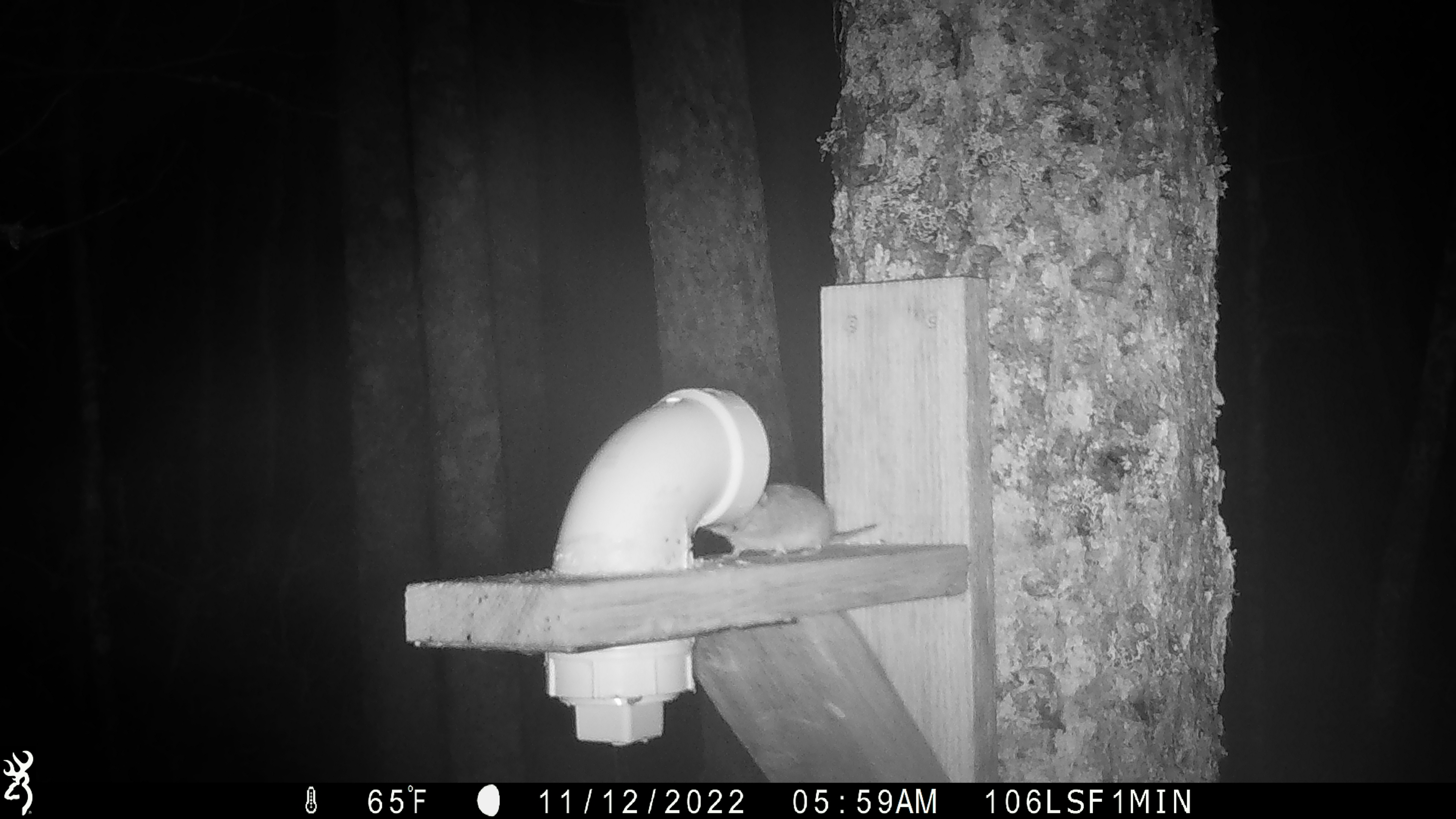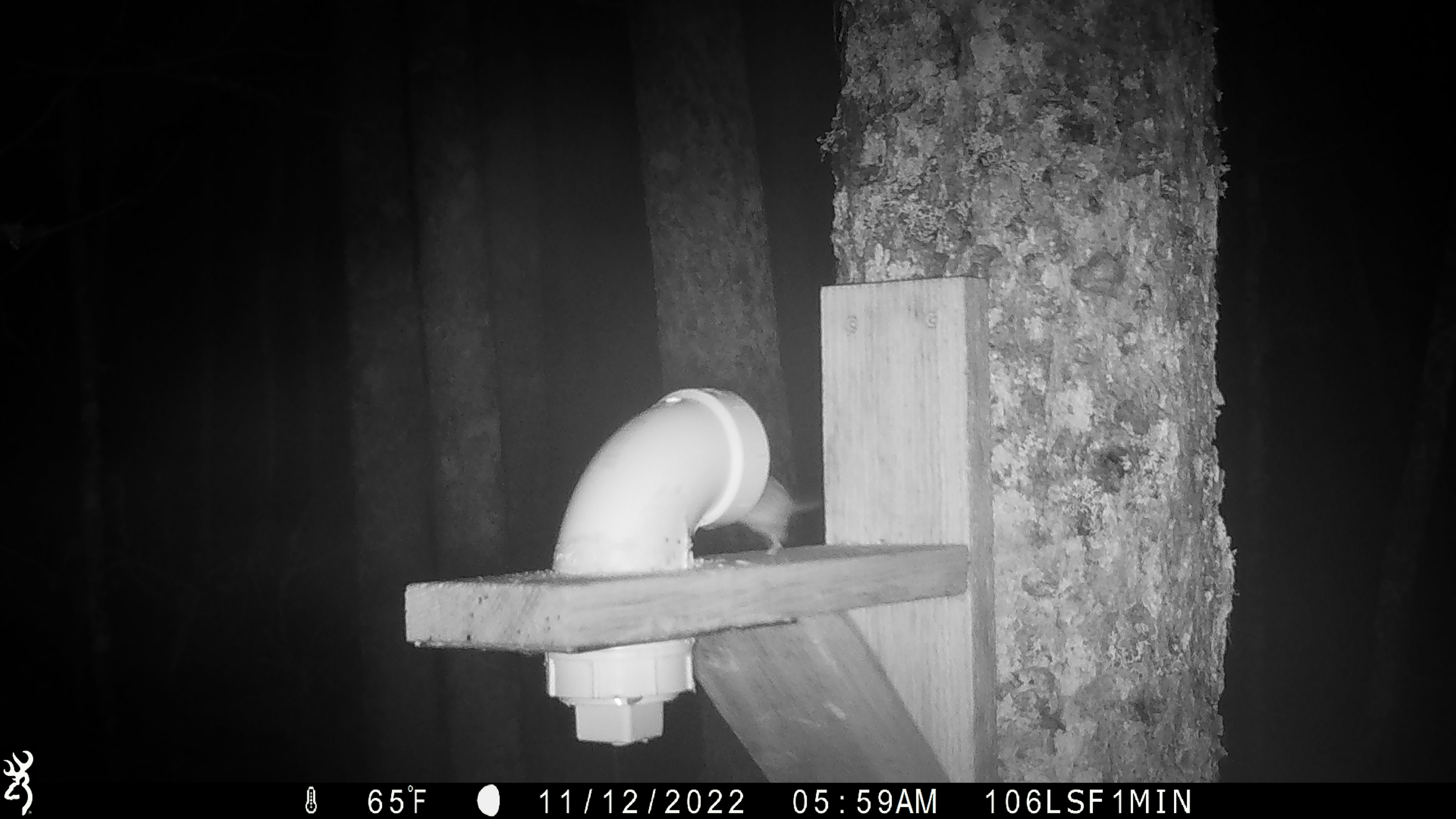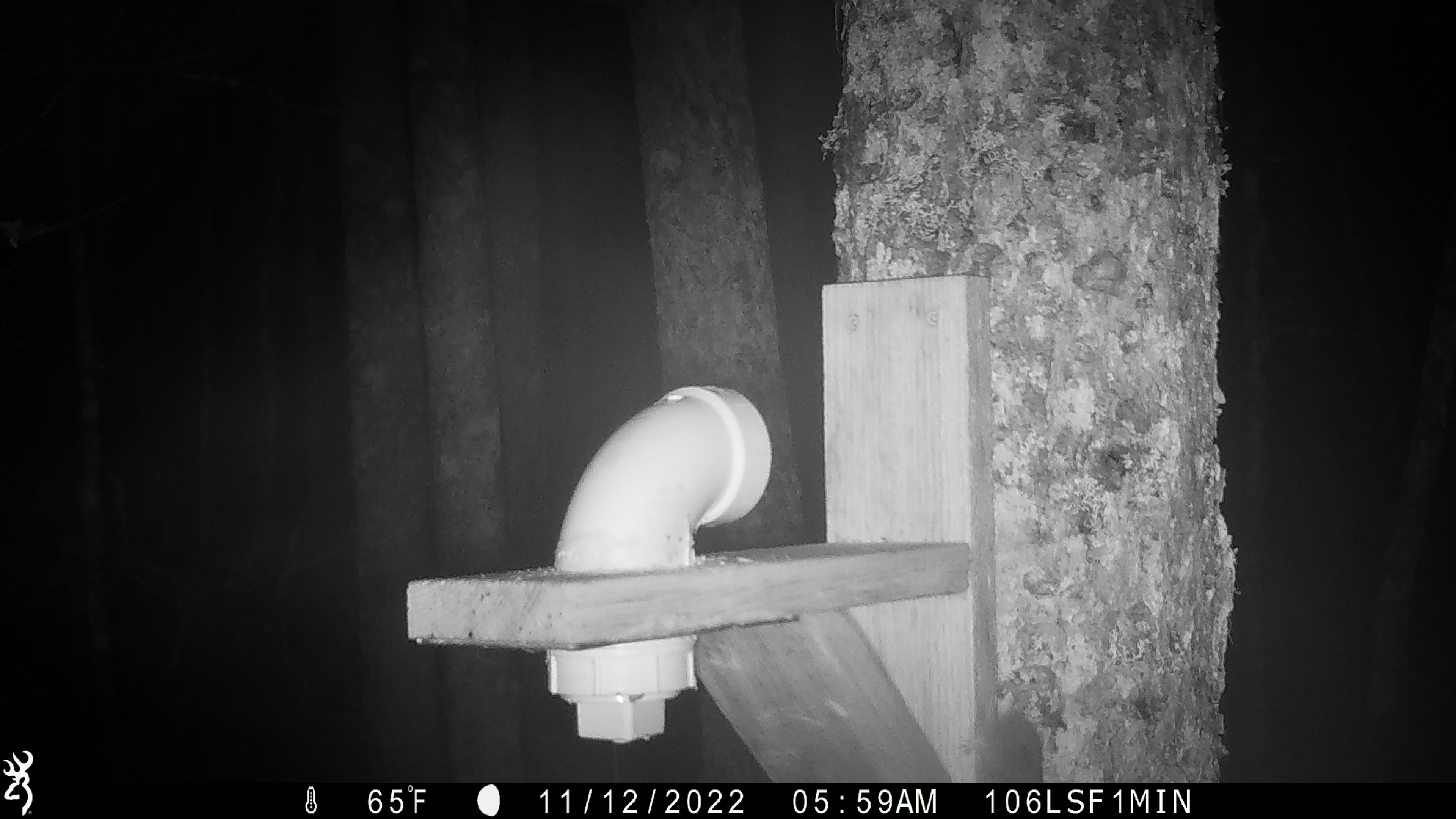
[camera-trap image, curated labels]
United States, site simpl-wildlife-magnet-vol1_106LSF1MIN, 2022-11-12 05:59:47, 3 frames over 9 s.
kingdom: Animalia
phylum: Chordata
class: Mammalia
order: Rodentia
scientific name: Rodentia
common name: mouse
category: mouse sp.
Mouse sp. (mouse) (Rodentia).